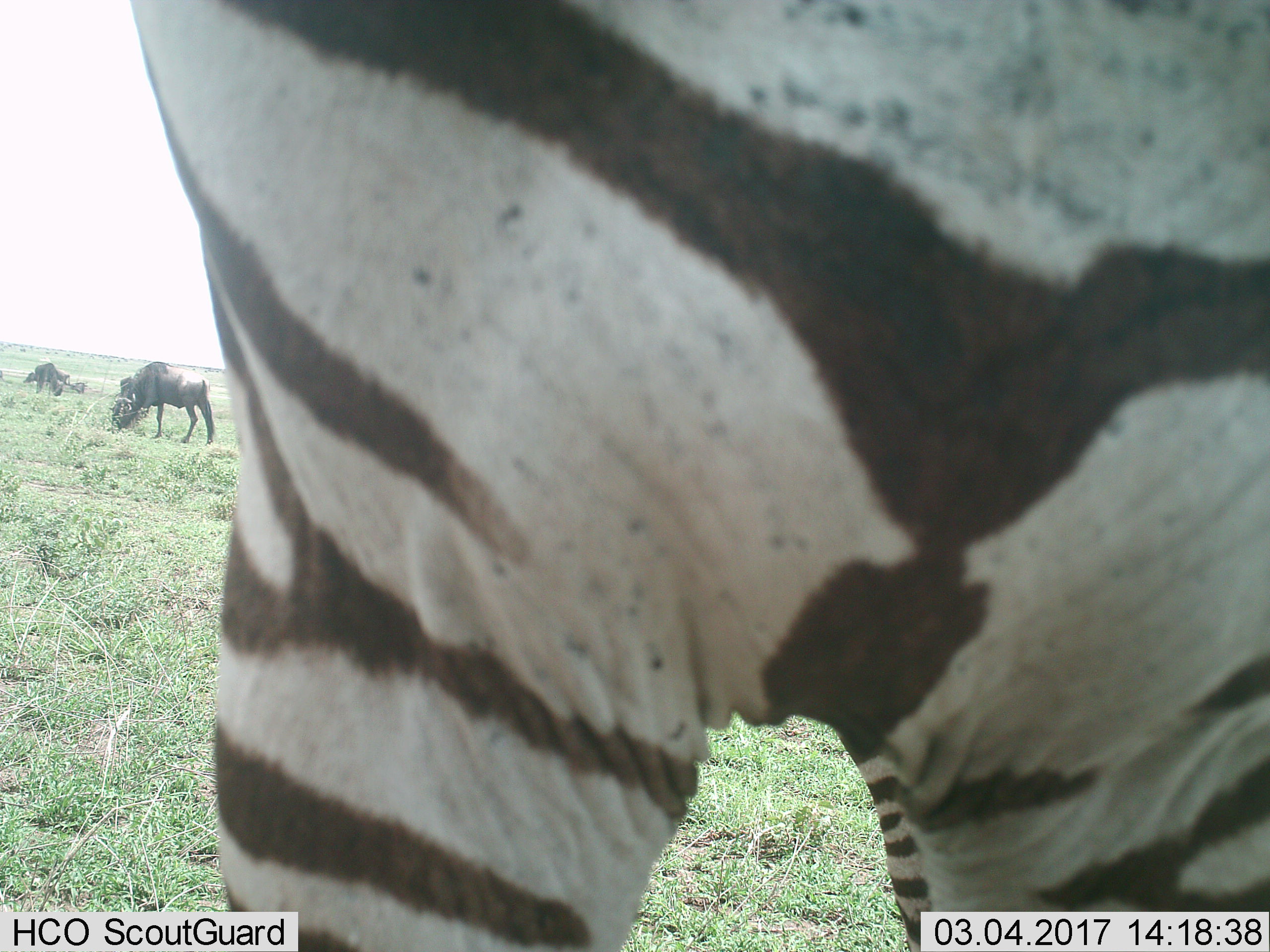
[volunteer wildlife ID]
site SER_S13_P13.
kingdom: Animalia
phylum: Chordata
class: Mammalia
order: Artiodactyla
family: Bovidae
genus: Connochaetes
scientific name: Connochaetes taurinus taurinus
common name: blue wildebeest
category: wildebeestblue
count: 4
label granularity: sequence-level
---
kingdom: Animalia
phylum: Chordata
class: Mammalia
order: Perissodactyla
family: Equidae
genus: Equus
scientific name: Equus quagga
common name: plains zebra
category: zebraplains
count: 1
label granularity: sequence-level